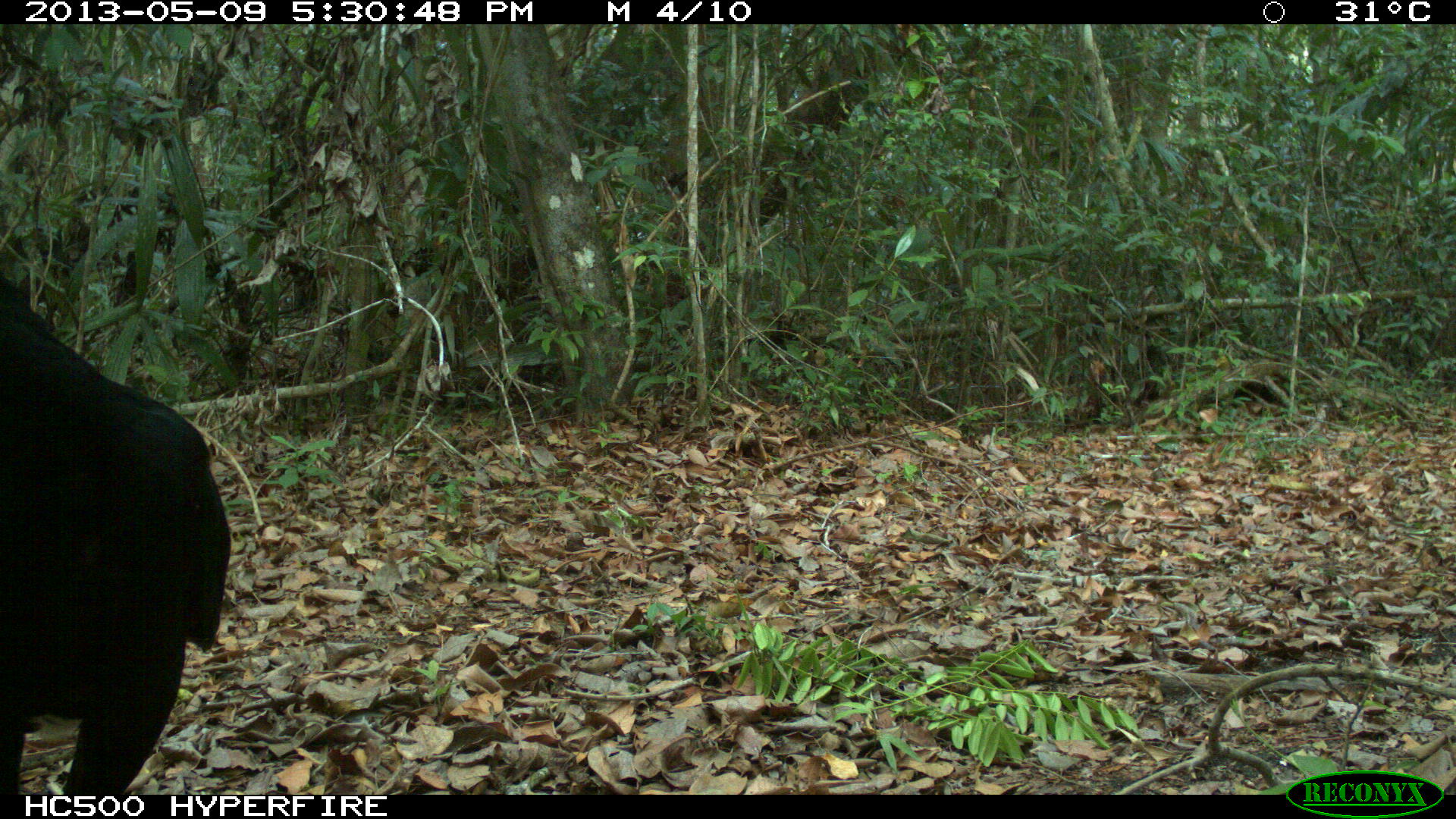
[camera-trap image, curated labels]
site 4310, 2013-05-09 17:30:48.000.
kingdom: Animalia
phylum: Chordata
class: Aves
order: Galliformes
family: Cracidae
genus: Crax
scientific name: Crax rubra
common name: great curassow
Crax rubra (great curassow), count 1, sex male.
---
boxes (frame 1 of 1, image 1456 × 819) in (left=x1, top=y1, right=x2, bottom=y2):
crax rubra: (left=0, top=264, right=227, bottom=796)